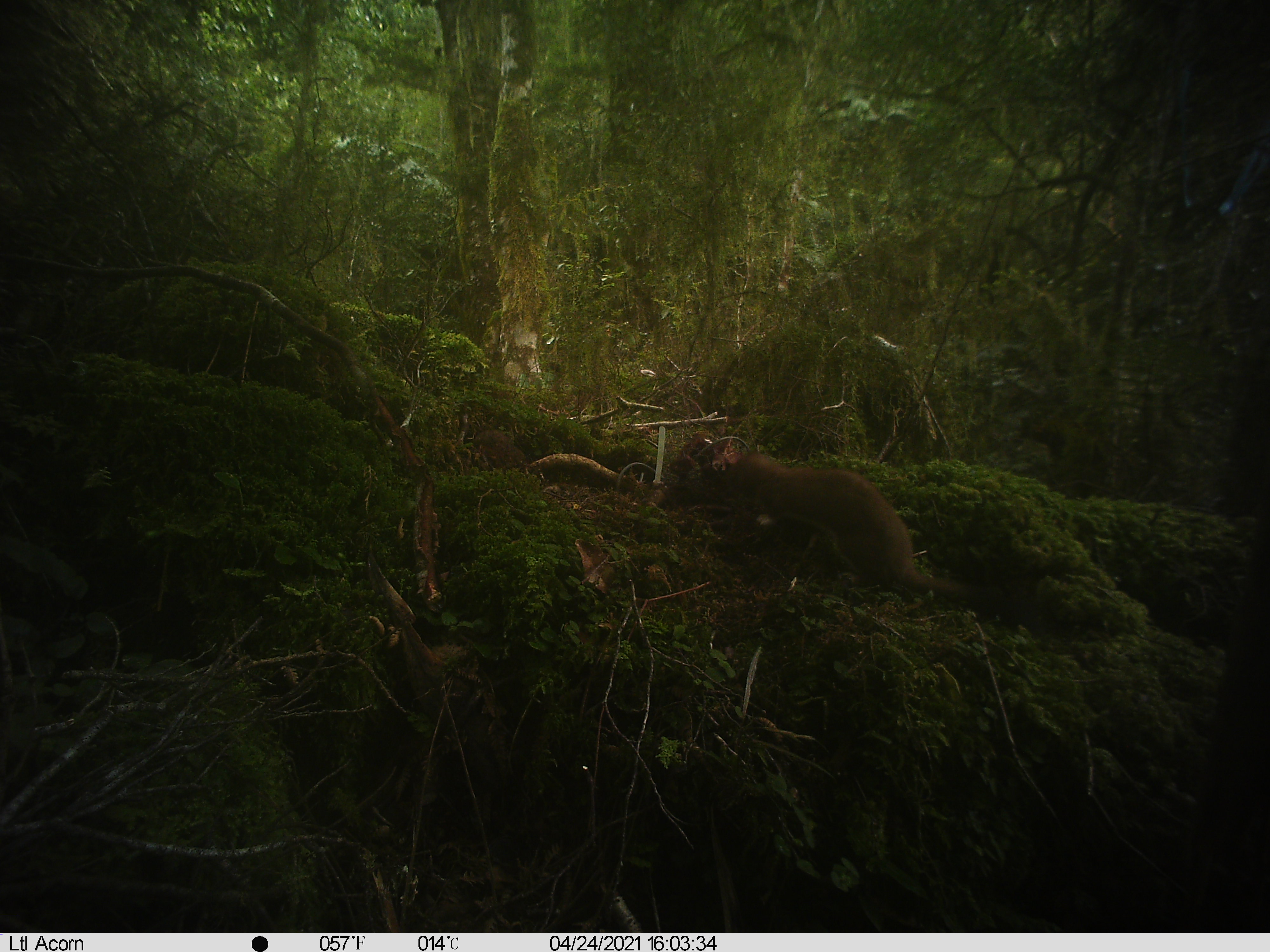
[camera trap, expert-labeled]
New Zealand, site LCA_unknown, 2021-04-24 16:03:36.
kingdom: Animalia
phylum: Chordata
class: Mammalia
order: Carnivora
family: Mustelidae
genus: Mustela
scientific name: Mustela erminea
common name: stoat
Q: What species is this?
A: Stoat (Mustela erminea).